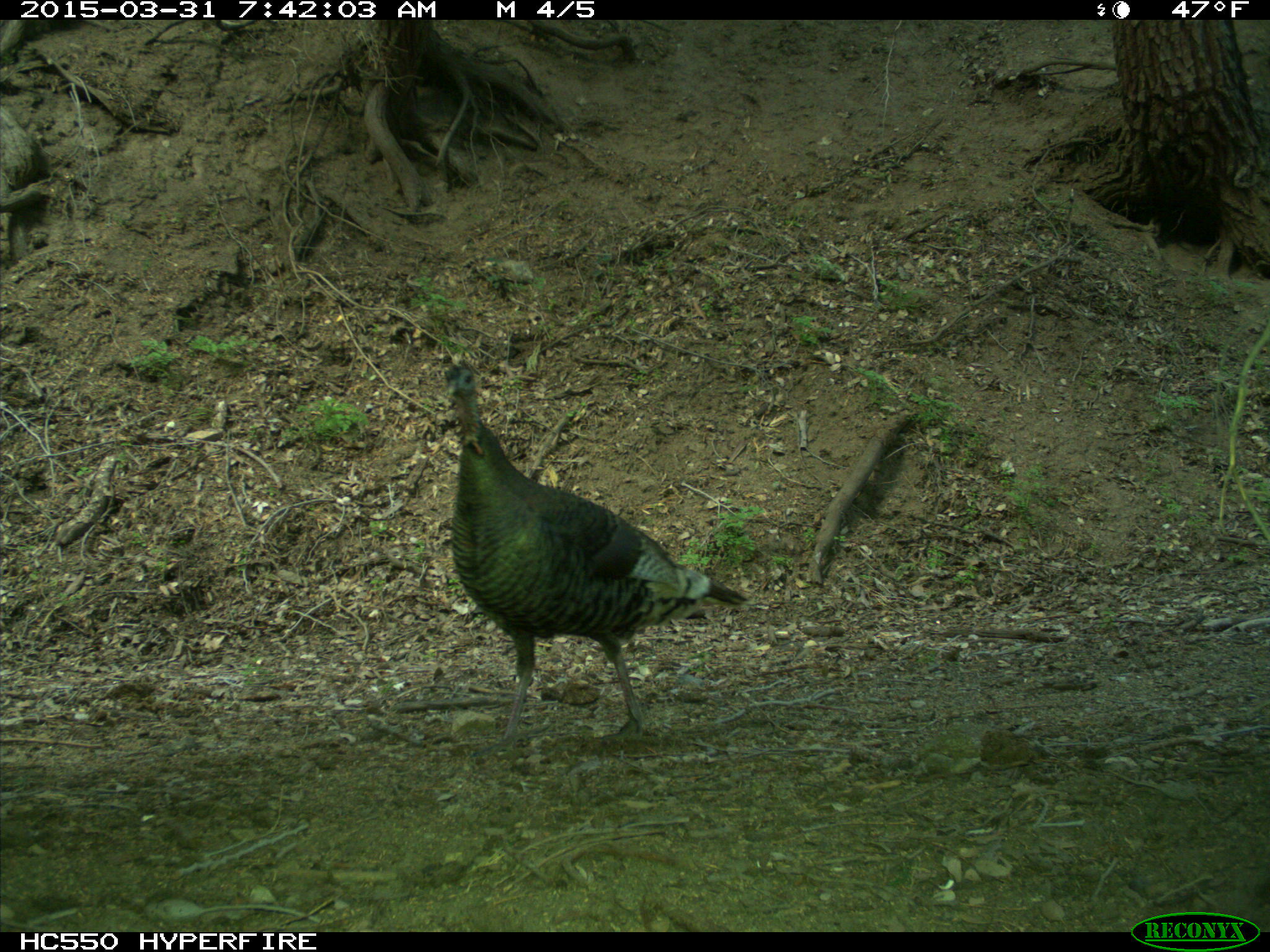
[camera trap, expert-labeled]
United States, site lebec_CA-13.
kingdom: Animalia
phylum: Chordata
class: Aves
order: Galliformes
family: Phasianidae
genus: Meleagris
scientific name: Meleagris gallopavo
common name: wild turkey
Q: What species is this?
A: Meleagris gallopavo (wild turkey).